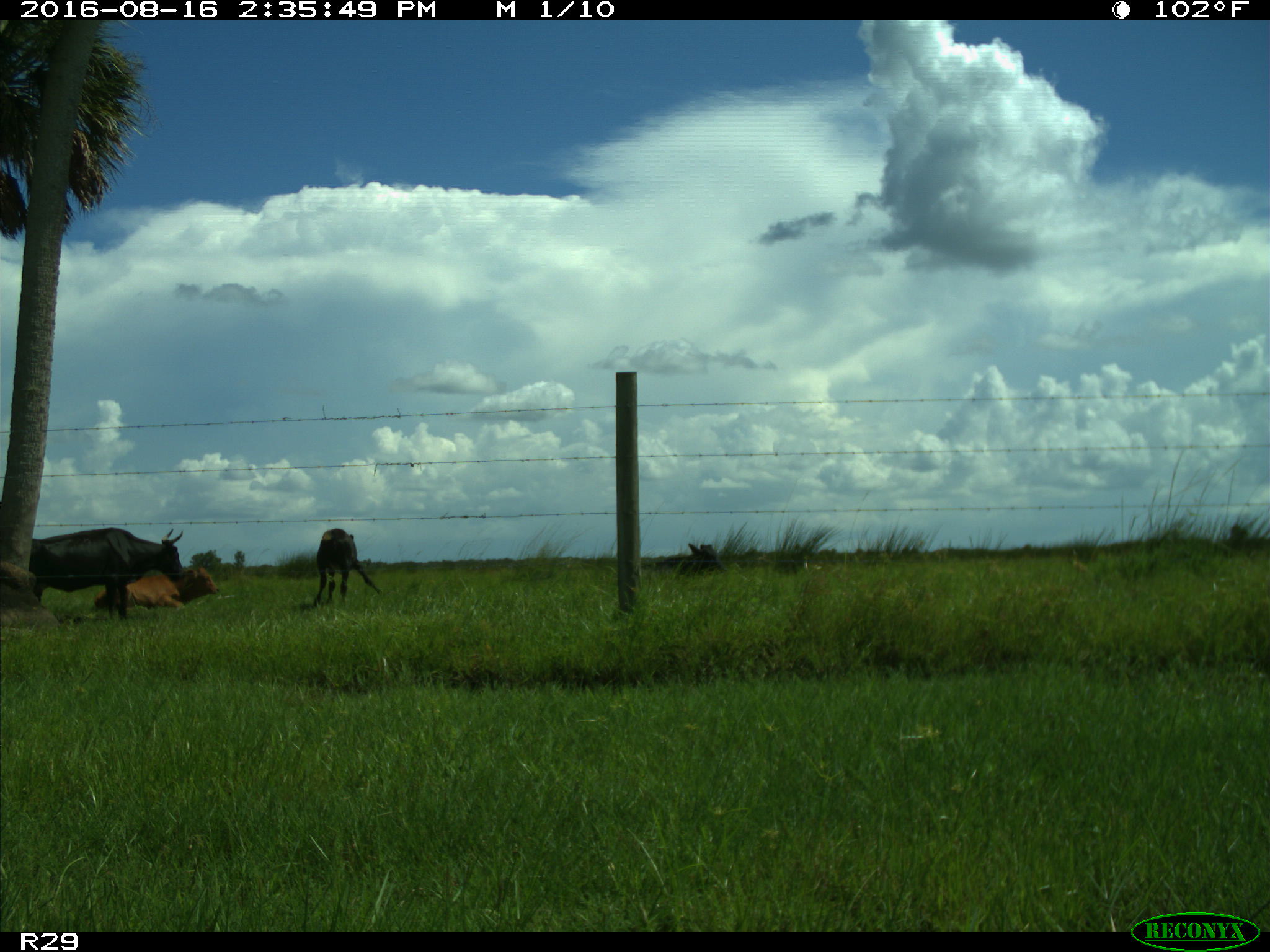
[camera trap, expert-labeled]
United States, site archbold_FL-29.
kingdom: Animalia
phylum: Chordata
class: Mammalia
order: Artiodactyla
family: Bovidae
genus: Bos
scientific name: Bos taurus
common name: domestic cow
Bos taurus (domestic cow).